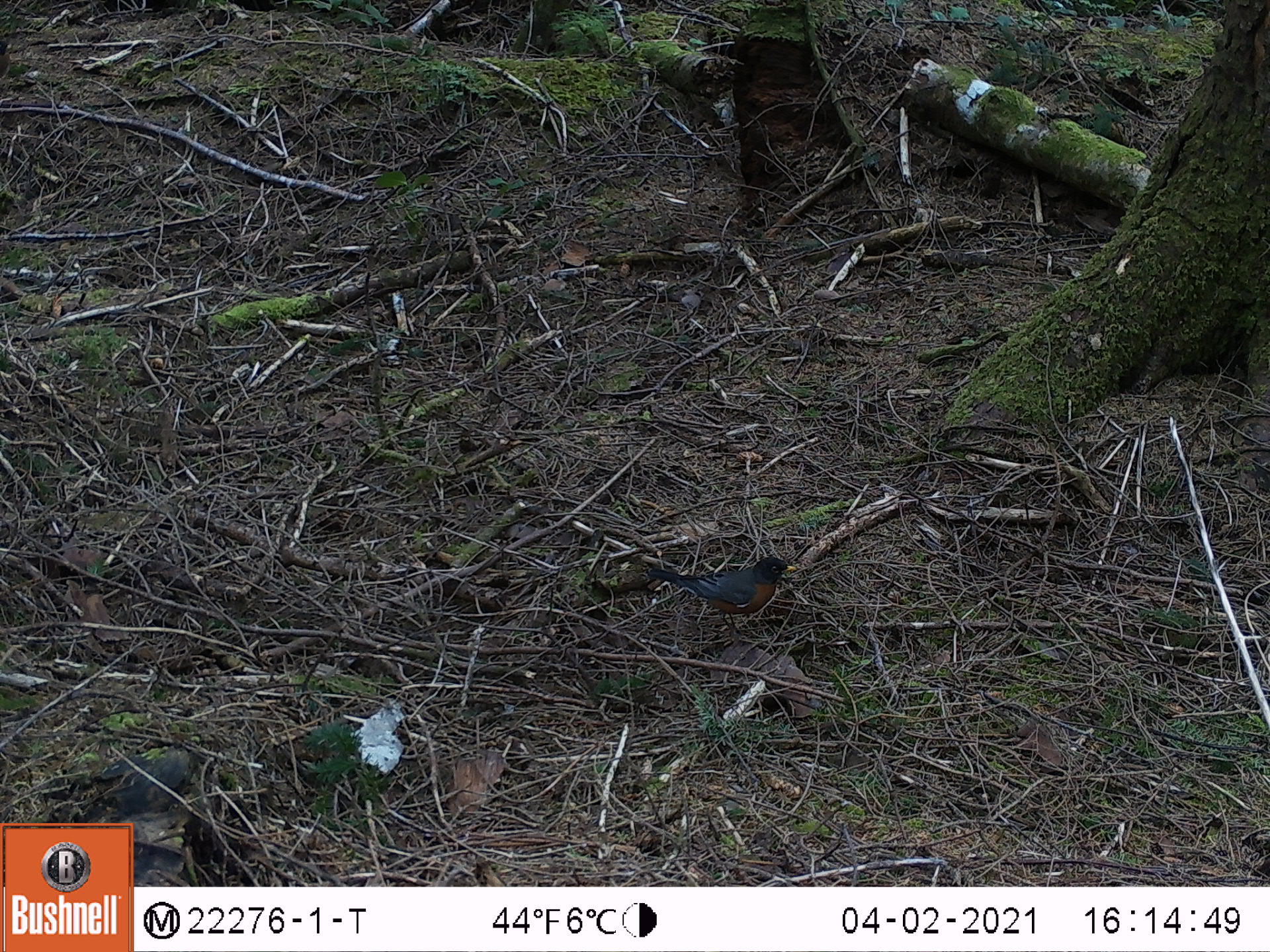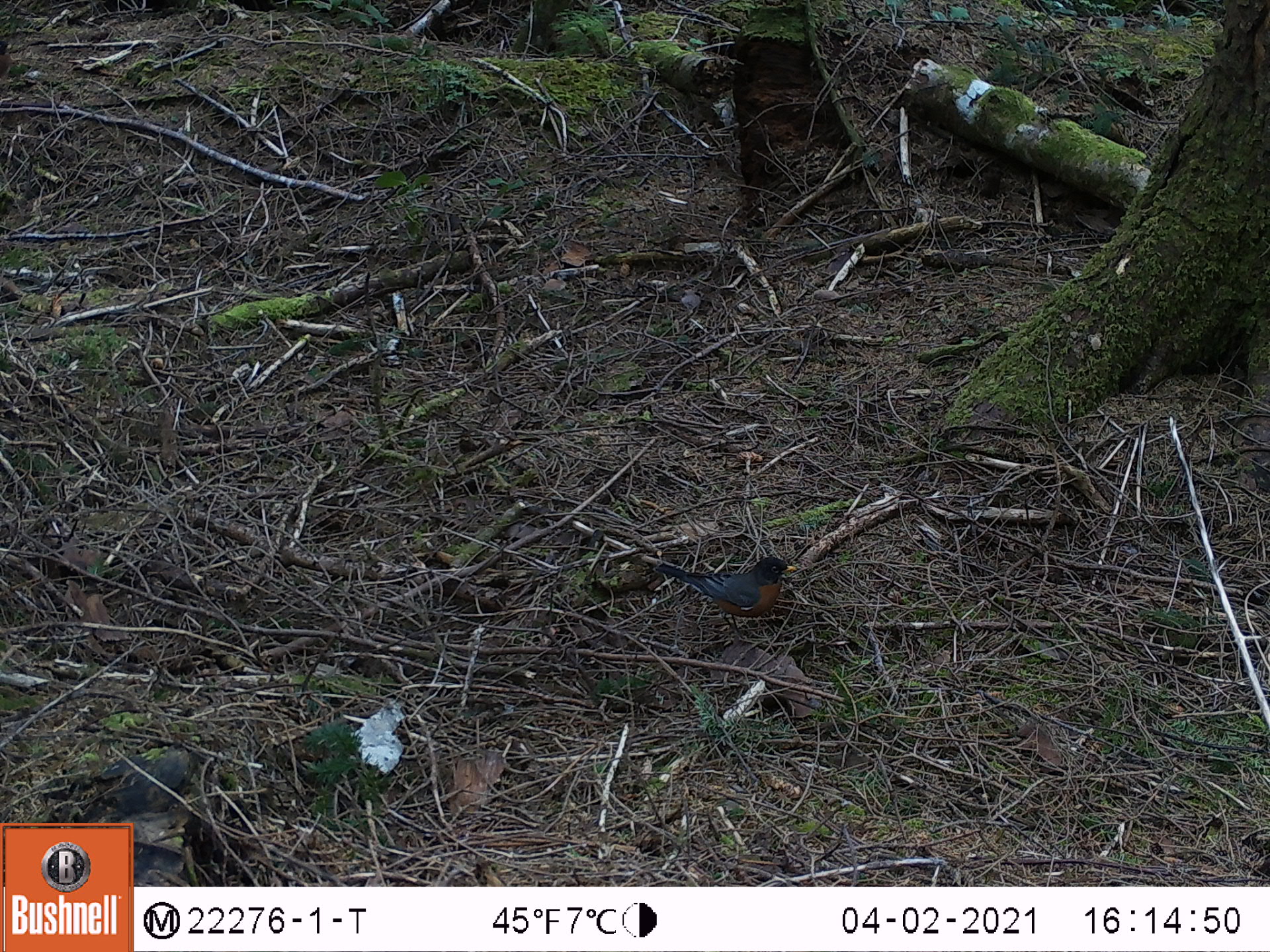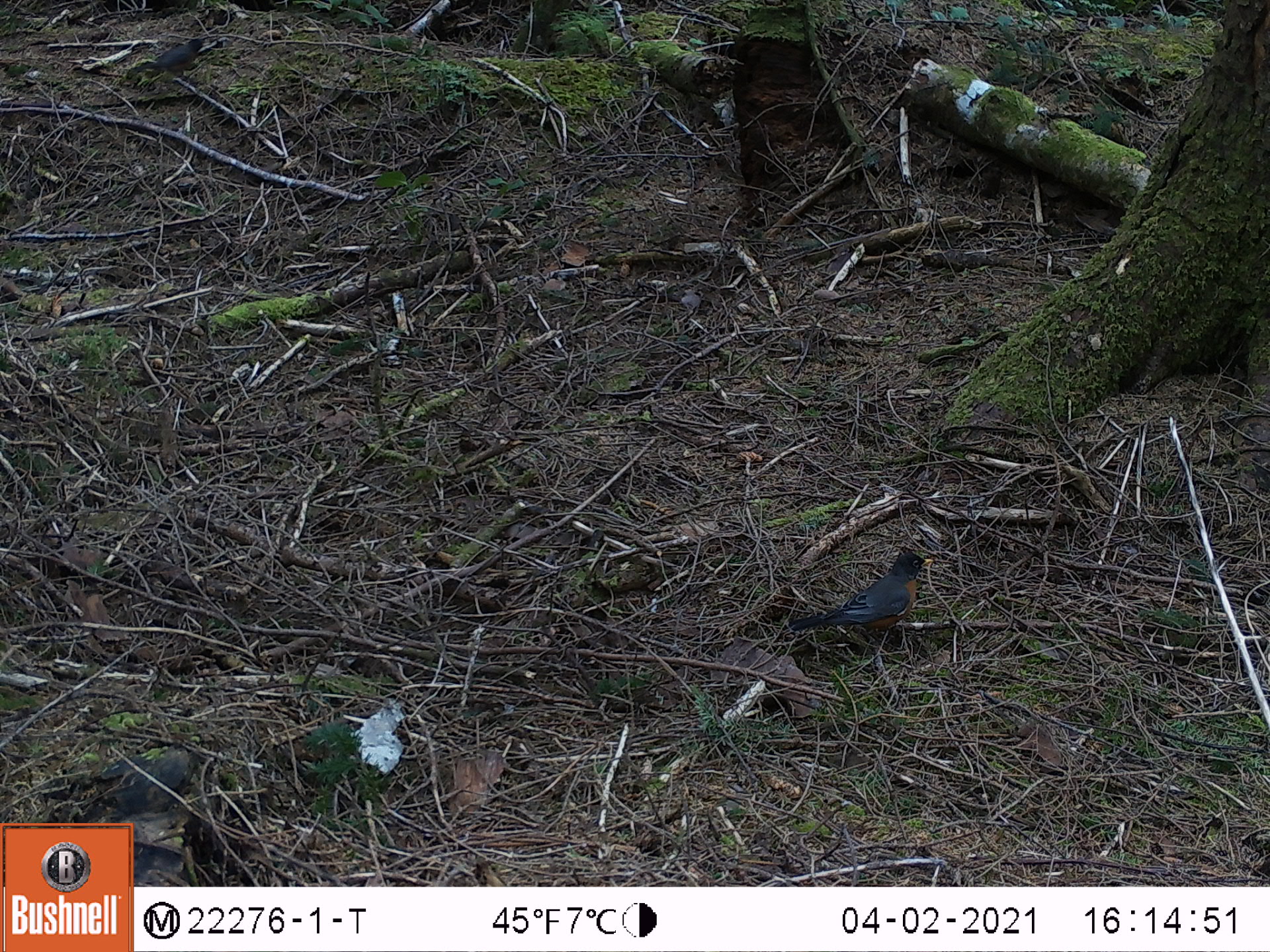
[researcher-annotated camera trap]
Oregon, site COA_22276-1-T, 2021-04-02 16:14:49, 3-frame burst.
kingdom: Animalia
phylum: Chordata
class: Aves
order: Passeriformes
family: Turdidae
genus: Turdus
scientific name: Turdus migratorius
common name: american robin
American robin (Turdus migratorius).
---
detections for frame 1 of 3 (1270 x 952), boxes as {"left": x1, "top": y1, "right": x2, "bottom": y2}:
american robin: {"left": 635, "top": 542, "right": 804, "bottom": 659}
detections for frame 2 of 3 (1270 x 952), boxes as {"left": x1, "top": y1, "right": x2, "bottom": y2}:
american robin: {"left": 637, "top": 535, "right": 814, "bottom": 660}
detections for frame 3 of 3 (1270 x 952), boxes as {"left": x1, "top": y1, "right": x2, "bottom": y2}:
american robin: {"left": 778, "top": 534, "right": 950, "bottom": 672}